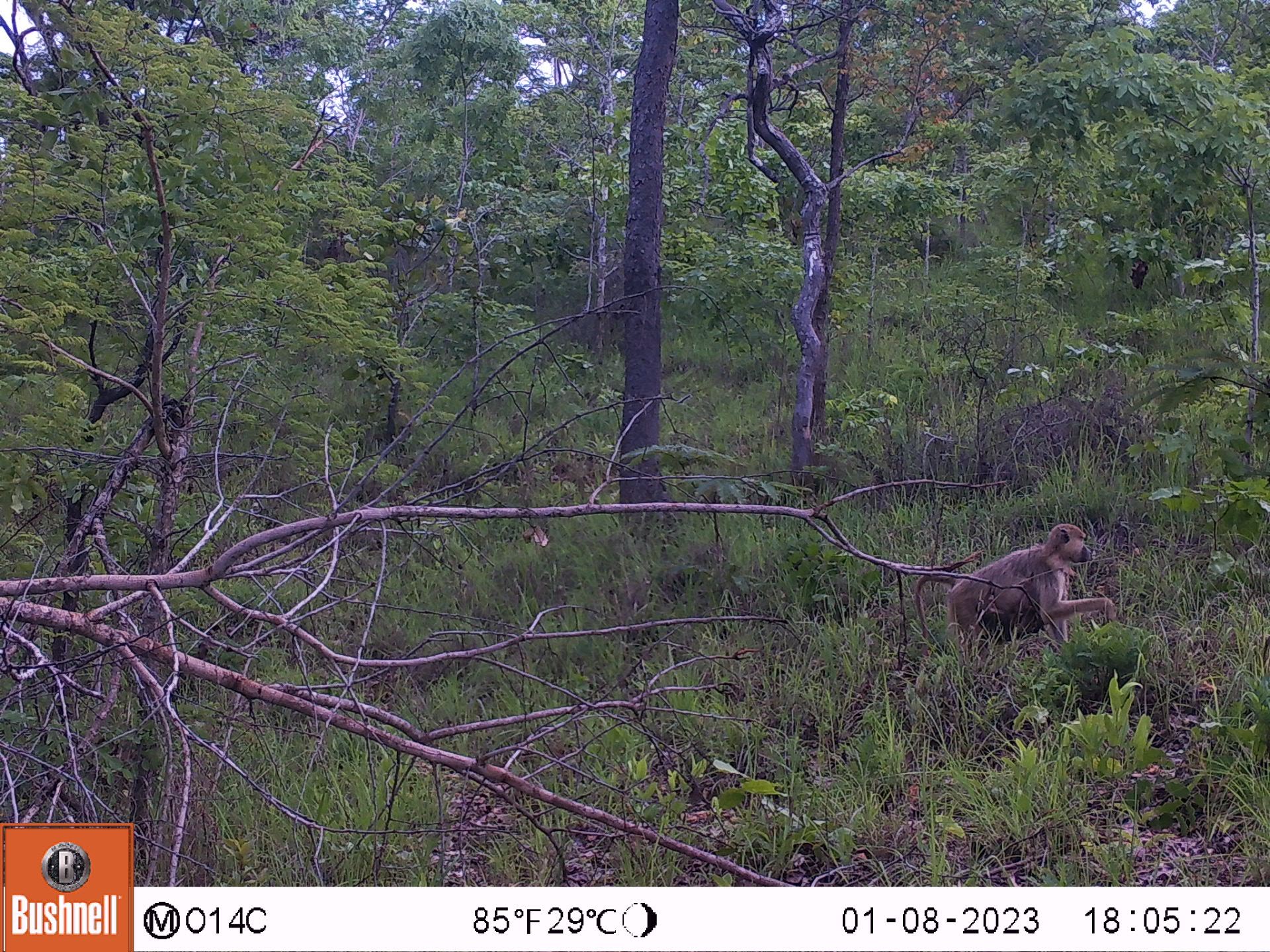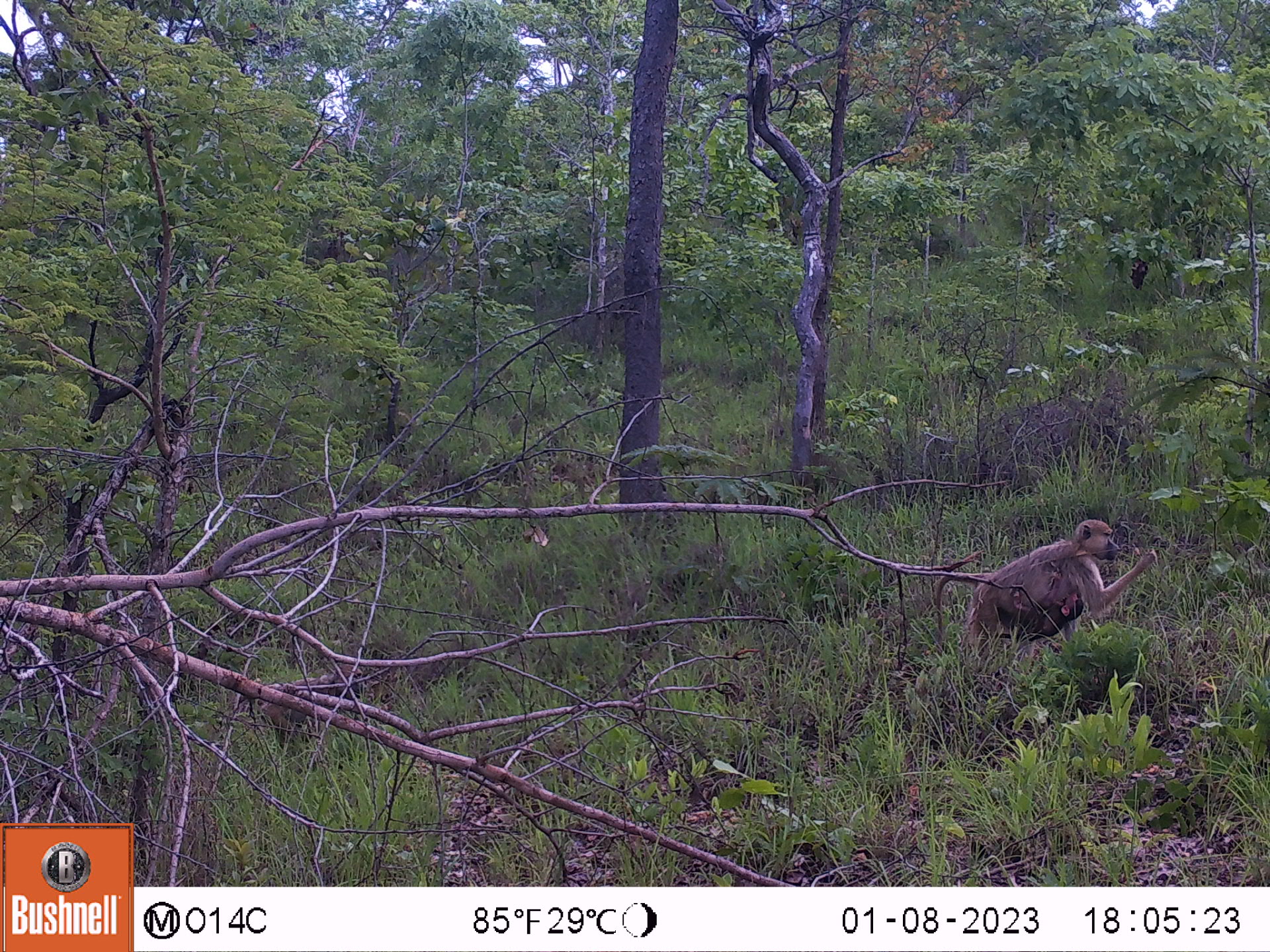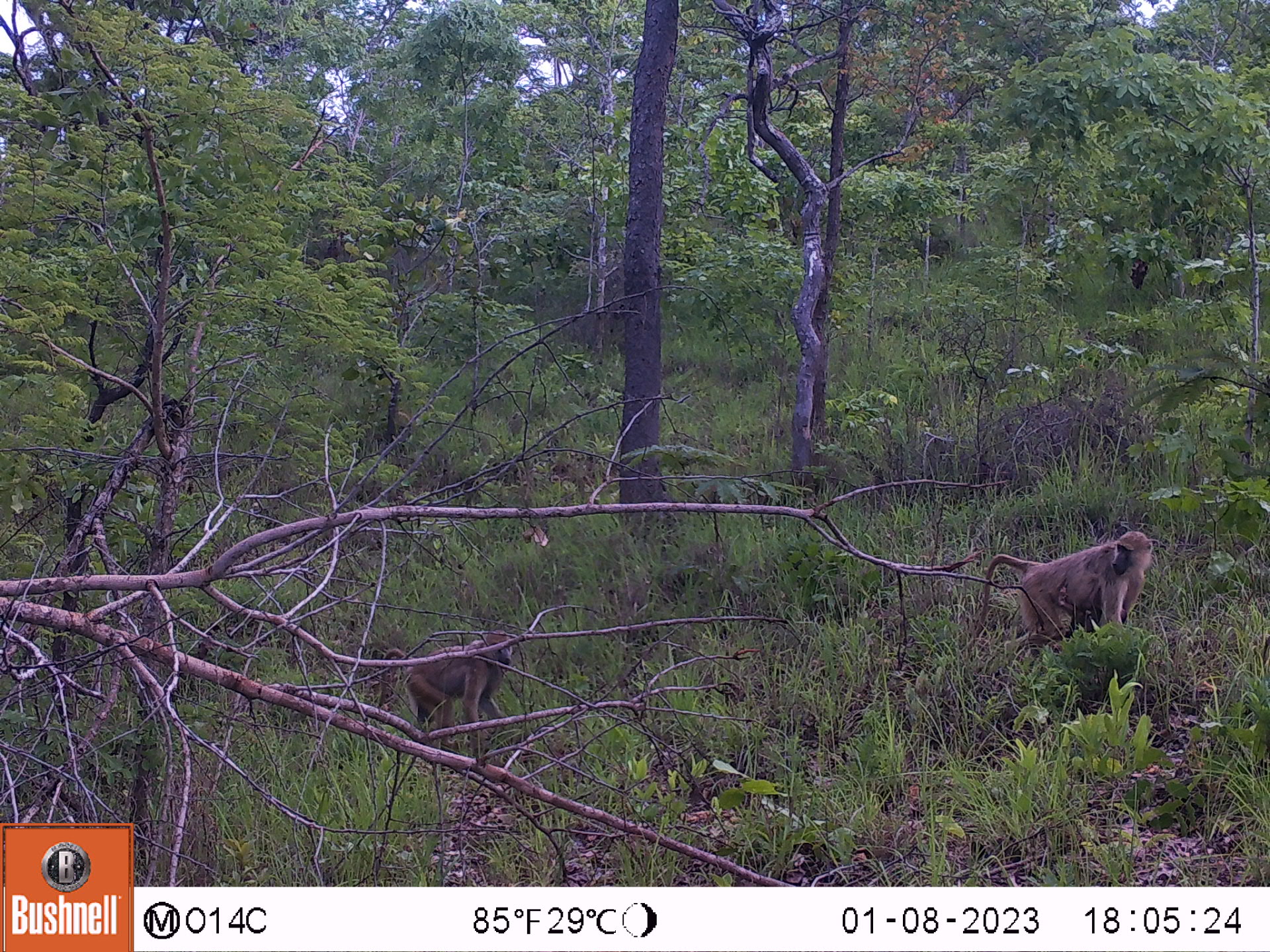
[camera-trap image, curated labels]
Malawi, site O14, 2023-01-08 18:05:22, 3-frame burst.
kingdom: Animalia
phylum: Chordata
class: Mammalia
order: Primates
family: Cercopithecidae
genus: Papio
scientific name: Papio cynocephalus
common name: yellow baboon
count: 1